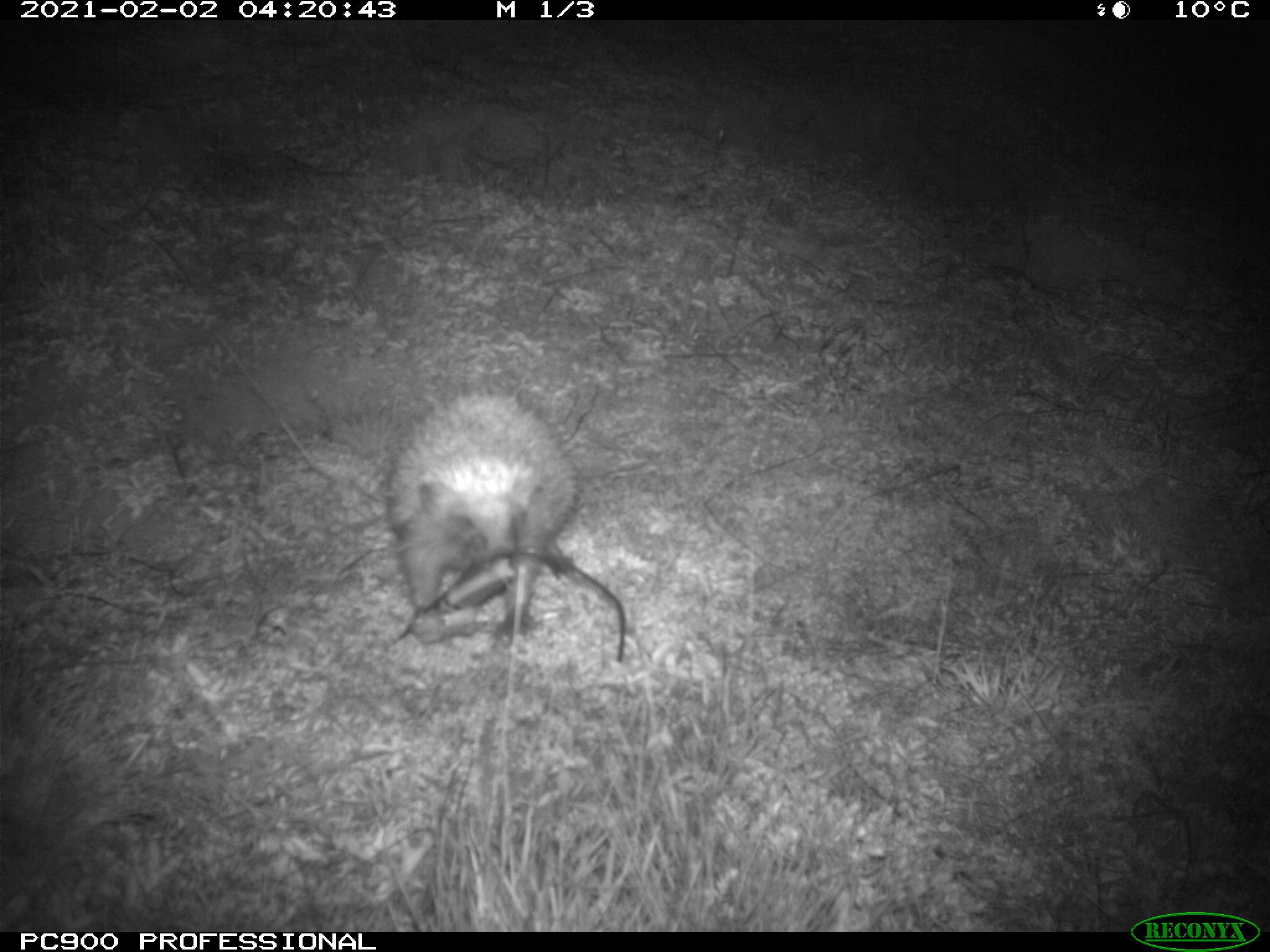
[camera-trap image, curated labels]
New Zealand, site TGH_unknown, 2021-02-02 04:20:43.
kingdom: Animalia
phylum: Chordata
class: Mammalia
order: Eulipotyphla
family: Erinaceidae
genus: Erinaceus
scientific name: Erinaceus europaeus europaeus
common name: european hedgehog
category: hedgehog